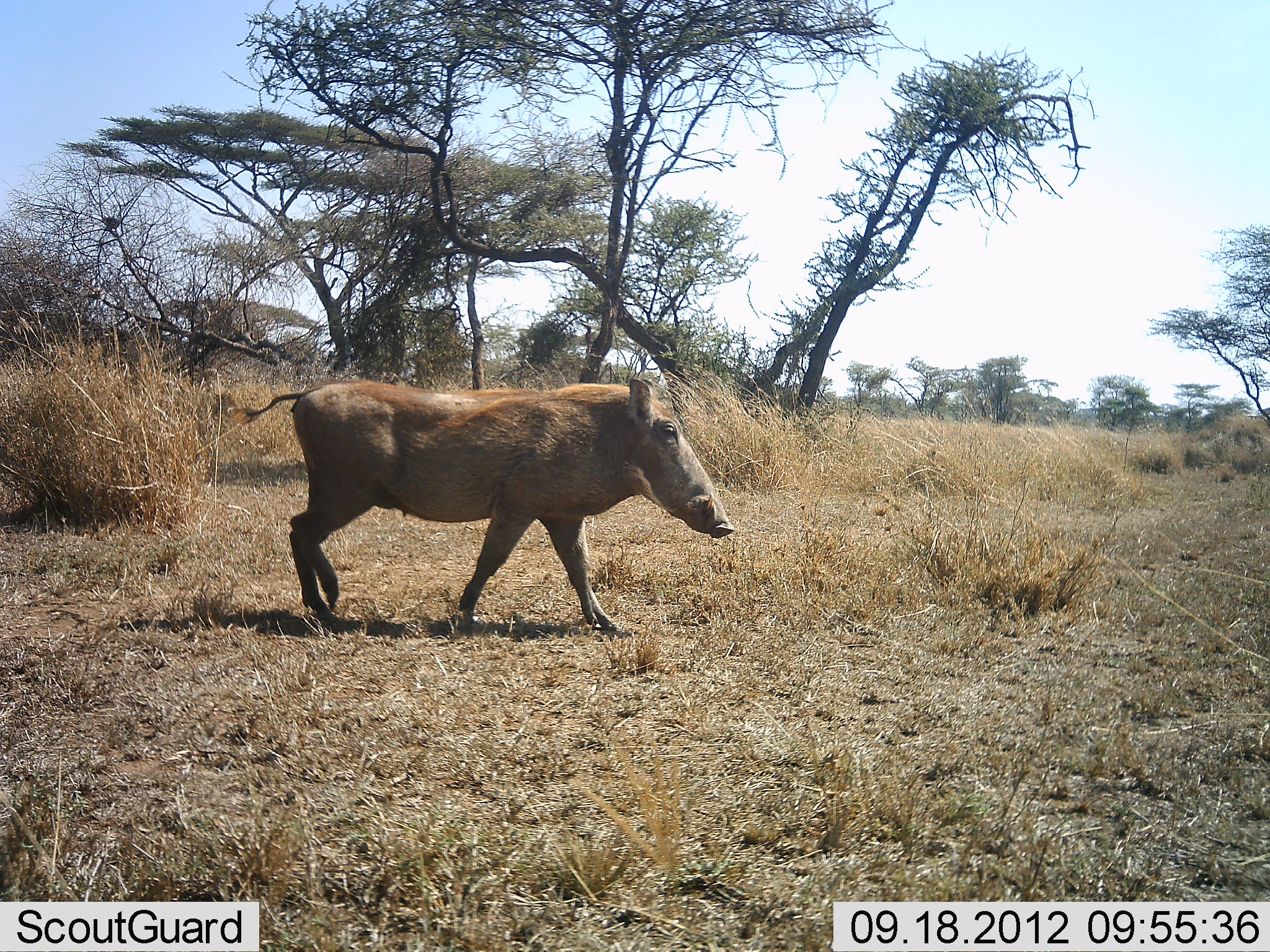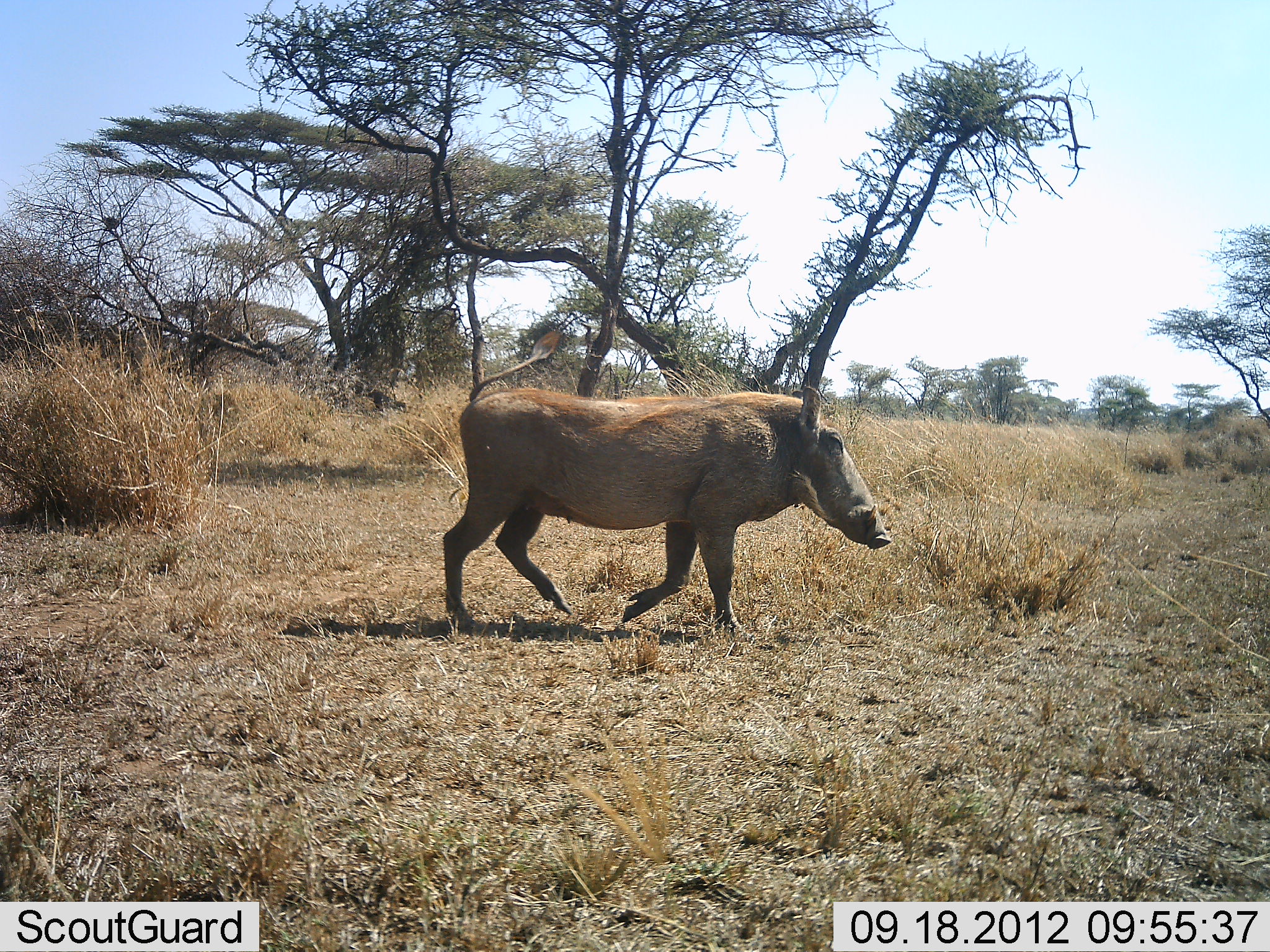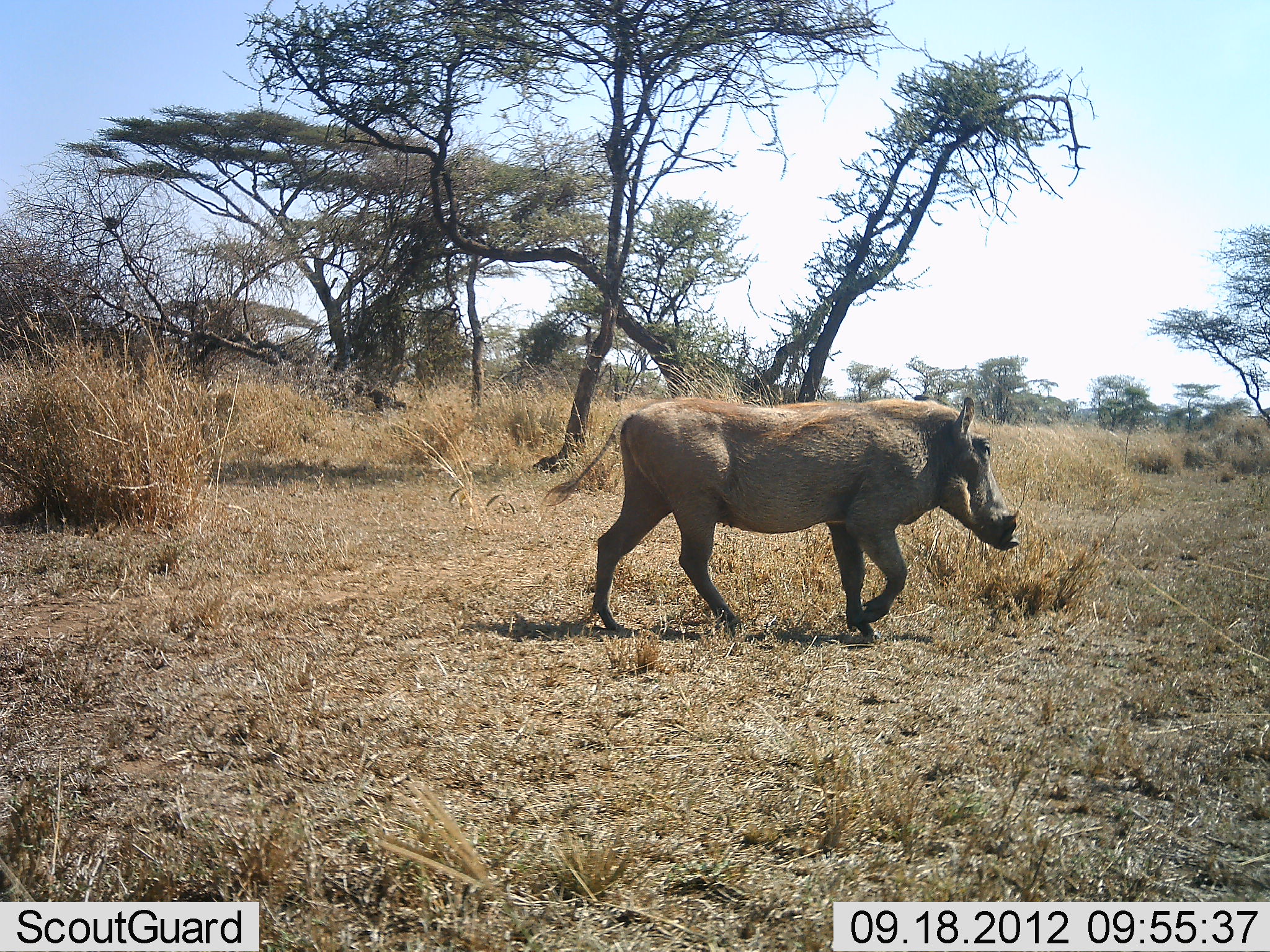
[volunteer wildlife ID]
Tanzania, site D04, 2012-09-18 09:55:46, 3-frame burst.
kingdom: Animalia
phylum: Chordata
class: Mammalia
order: Artiodactyla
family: Suidae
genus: Phacochoerus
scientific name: Phacochoerus africanus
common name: warthog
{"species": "warthog (Phacochoerus africanus)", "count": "1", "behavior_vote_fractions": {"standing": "0%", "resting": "0%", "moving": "100%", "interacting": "0%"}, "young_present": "0%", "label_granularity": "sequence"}